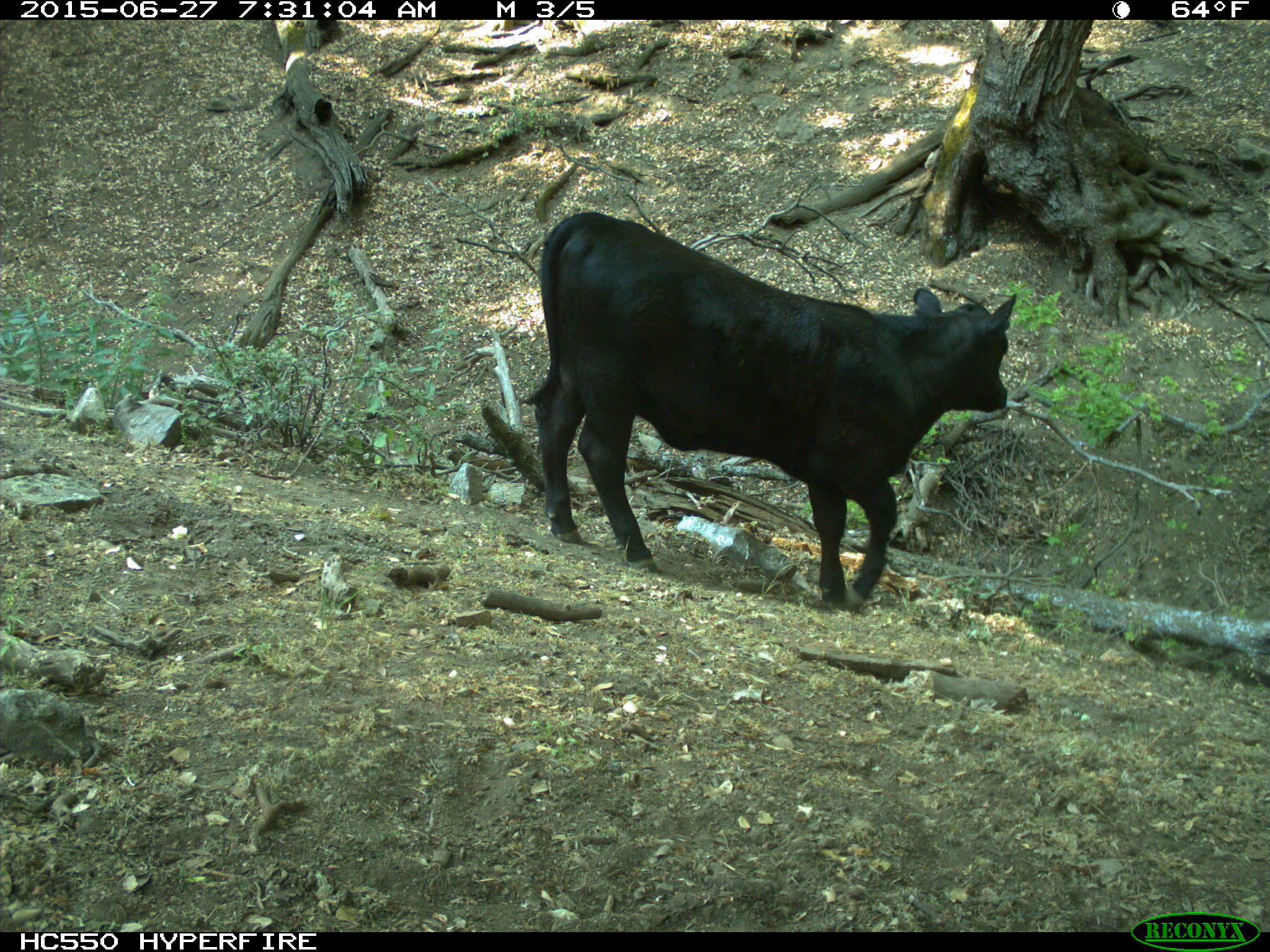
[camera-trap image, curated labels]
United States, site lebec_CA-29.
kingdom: Animalia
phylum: Chordata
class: Mammalia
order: Artiodactyla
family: Bovidae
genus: Bos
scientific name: Bos taurus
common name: domestic cow